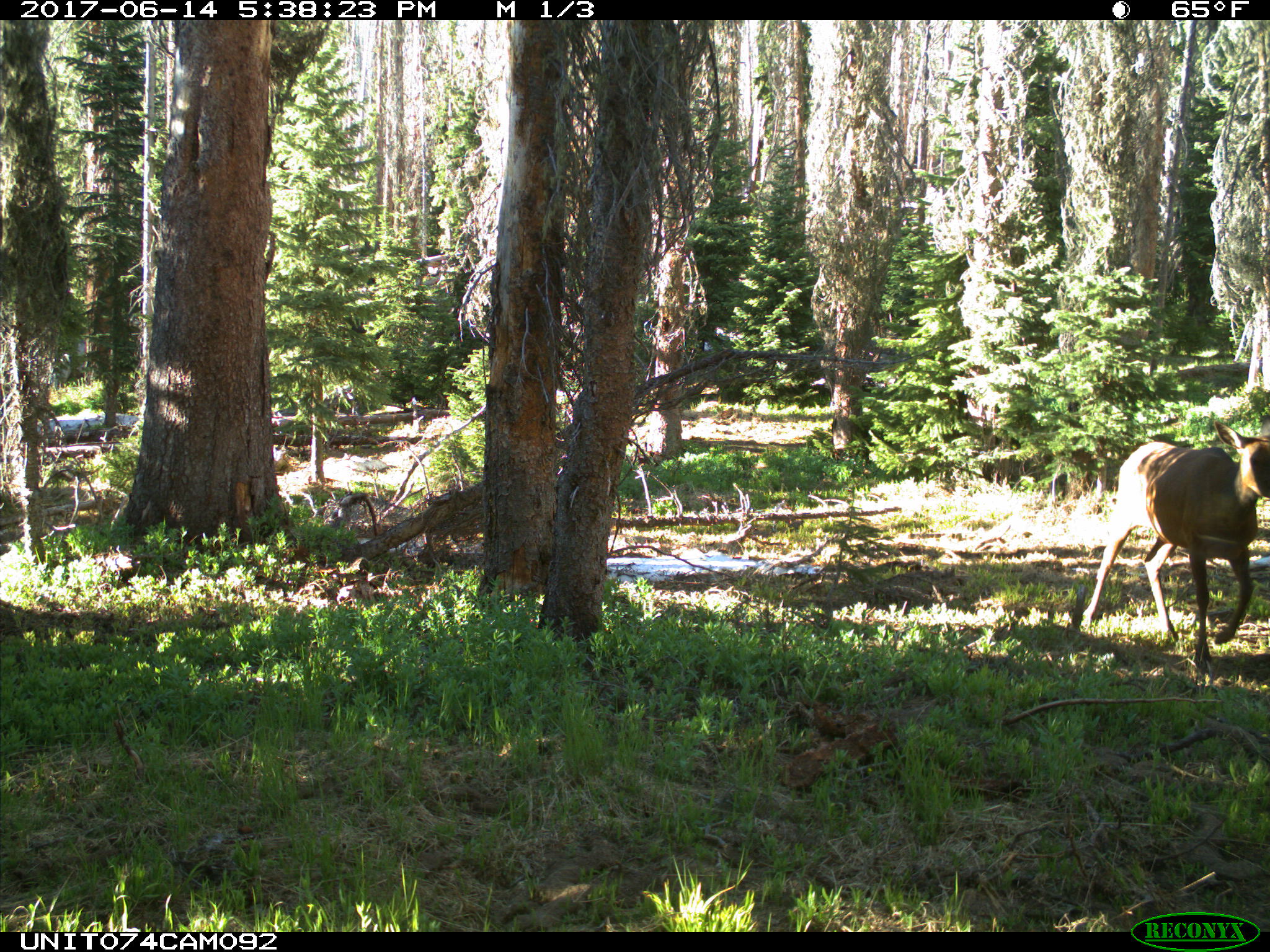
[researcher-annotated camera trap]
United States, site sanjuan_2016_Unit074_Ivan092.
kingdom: Animalia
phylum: Chordata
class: Mammalia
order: Artiodactyla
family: Cervidae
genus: Cervus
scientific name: Cervus elaphus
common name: red deer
Cervus elaphus (red deer).